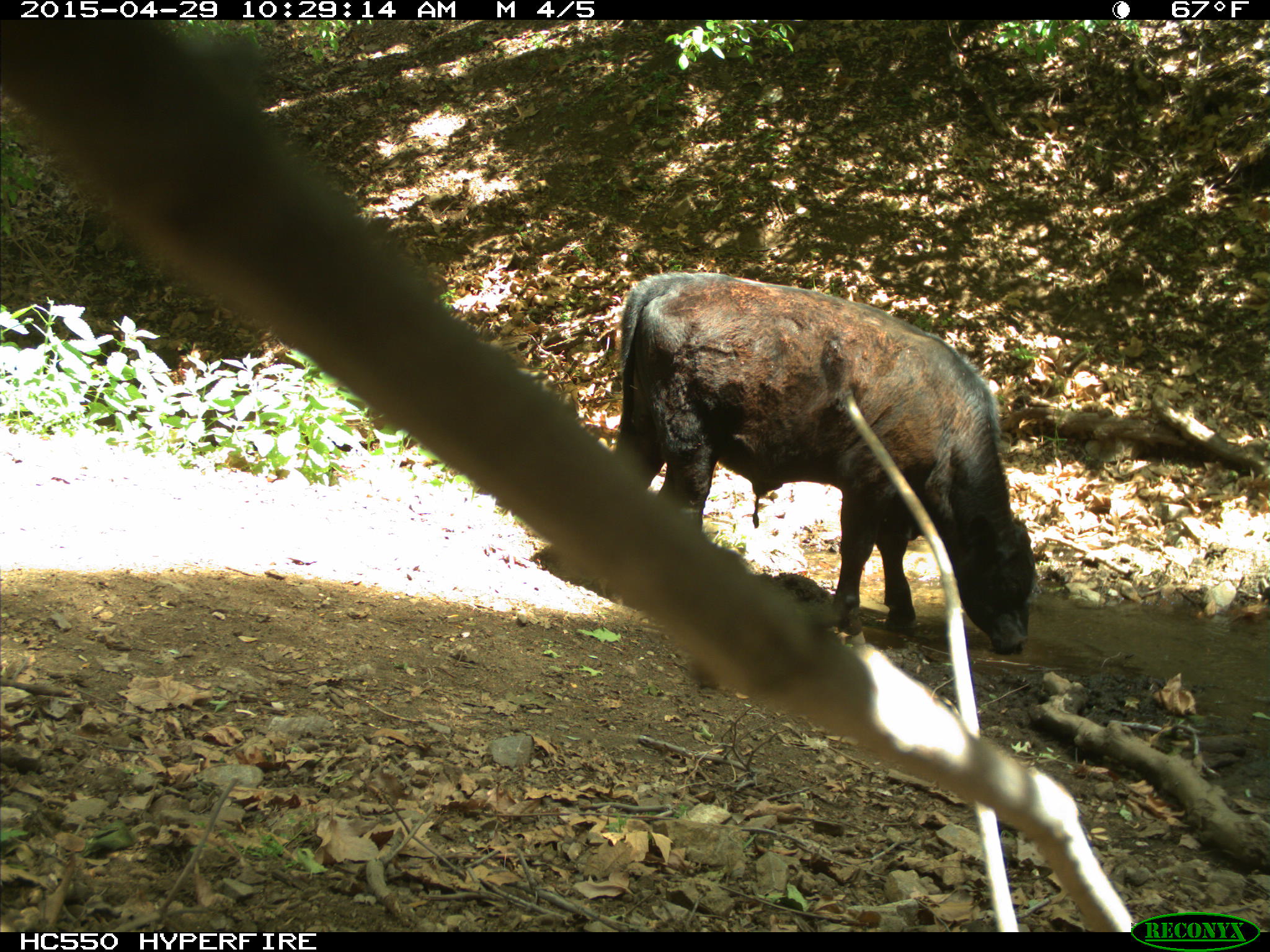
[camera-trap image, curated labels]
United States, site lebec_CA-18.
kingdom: Animalia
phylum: Chordata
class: Mammalia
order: Artiodactyla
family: Bovidae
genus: Bos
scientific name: Bos taurus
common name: domestic cow